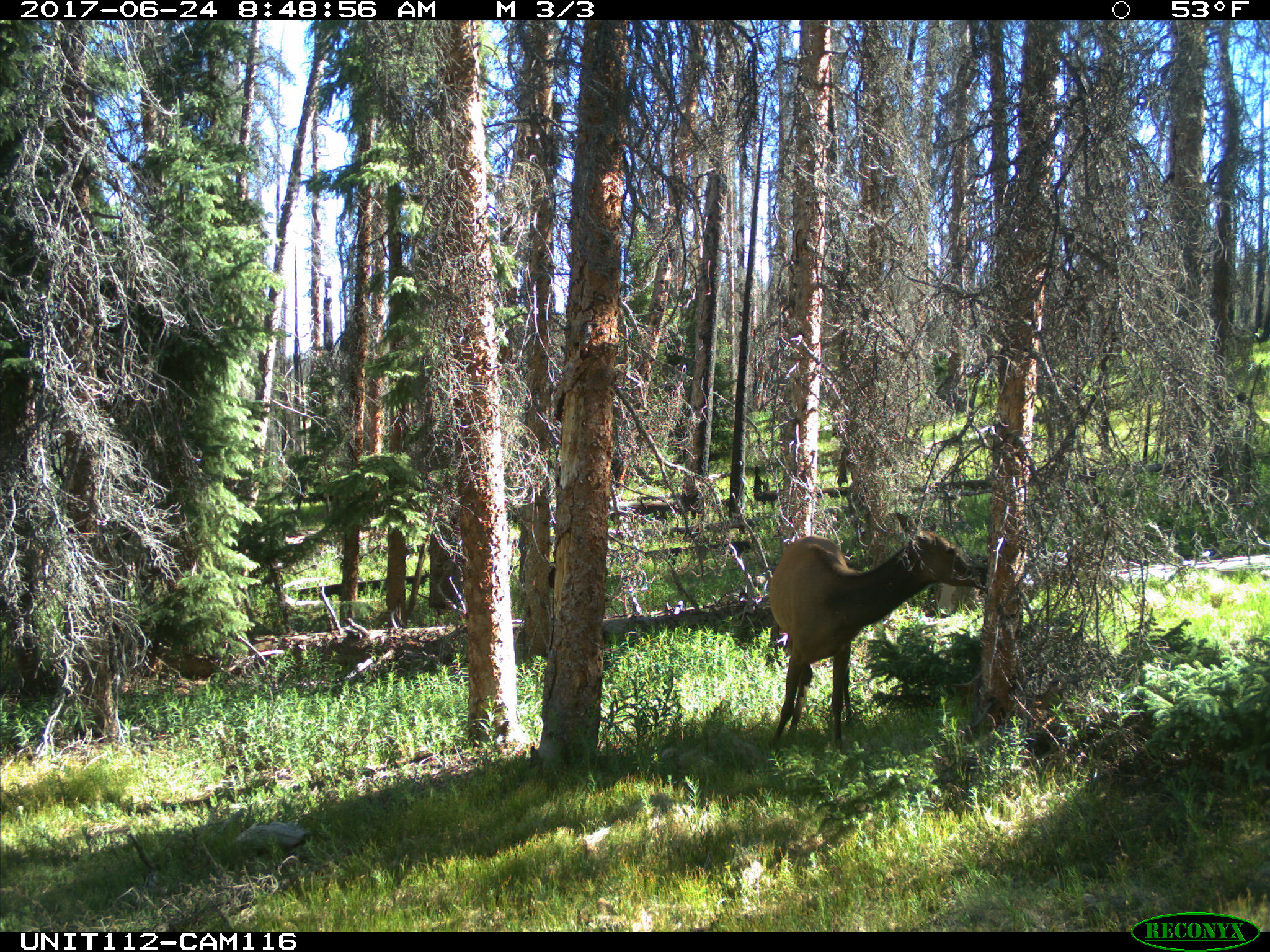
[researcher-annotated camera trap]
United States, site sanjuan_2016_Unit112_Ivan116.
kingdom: Animalia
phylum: Chordata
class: Mammalia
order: Artiodactyla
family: Cervidae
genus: Cervus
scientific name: Cervus elaphus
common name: red deer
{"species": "Cervus elaphus (red deer)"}